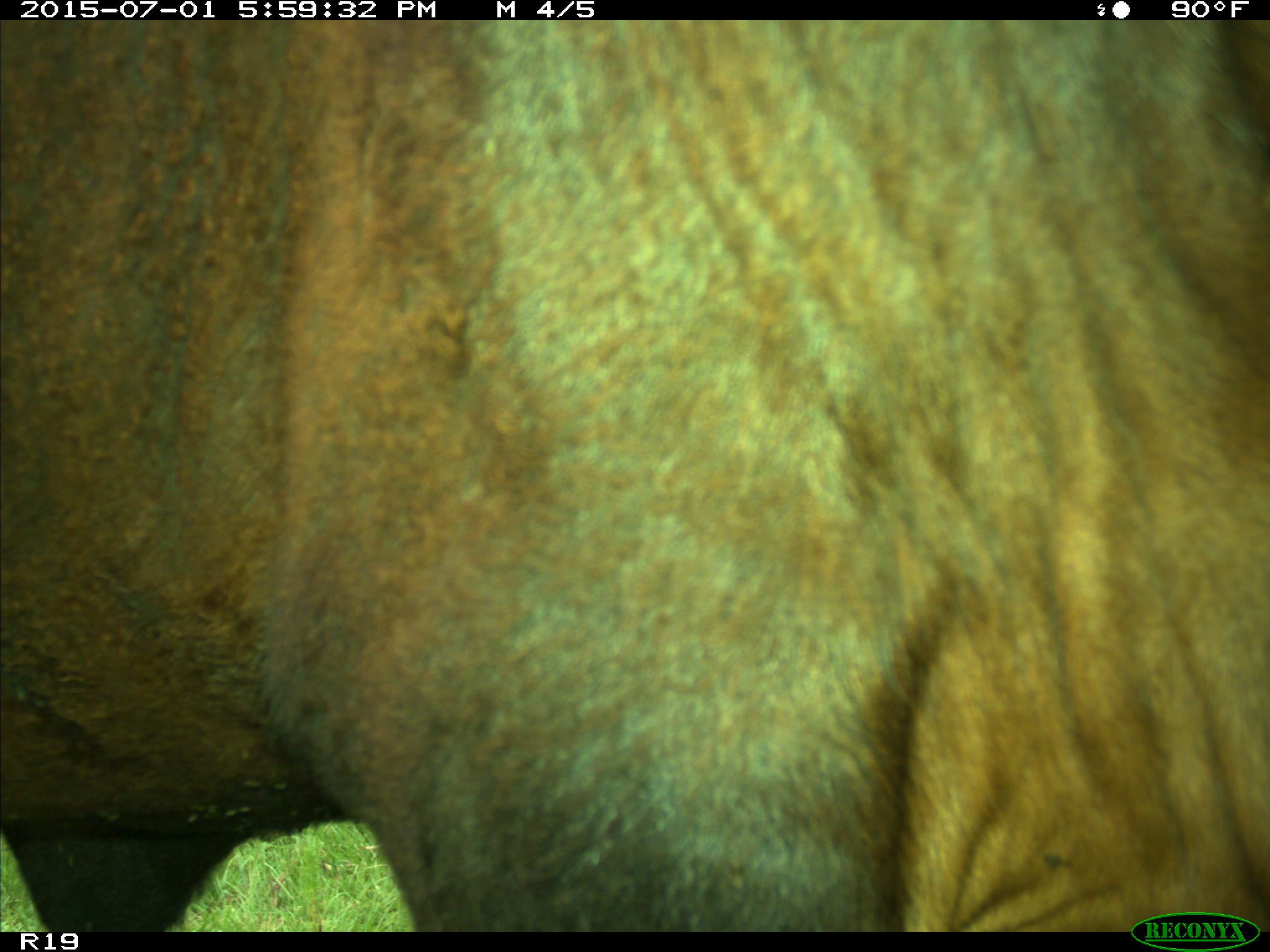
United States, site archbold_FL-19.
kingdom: Animalia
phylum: Chordata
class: Mammalia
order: Artiodactyla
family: Bovidae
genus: Bos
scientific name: Bos taurus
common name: domestic cow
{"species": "Bos taurus (domestic cow)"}